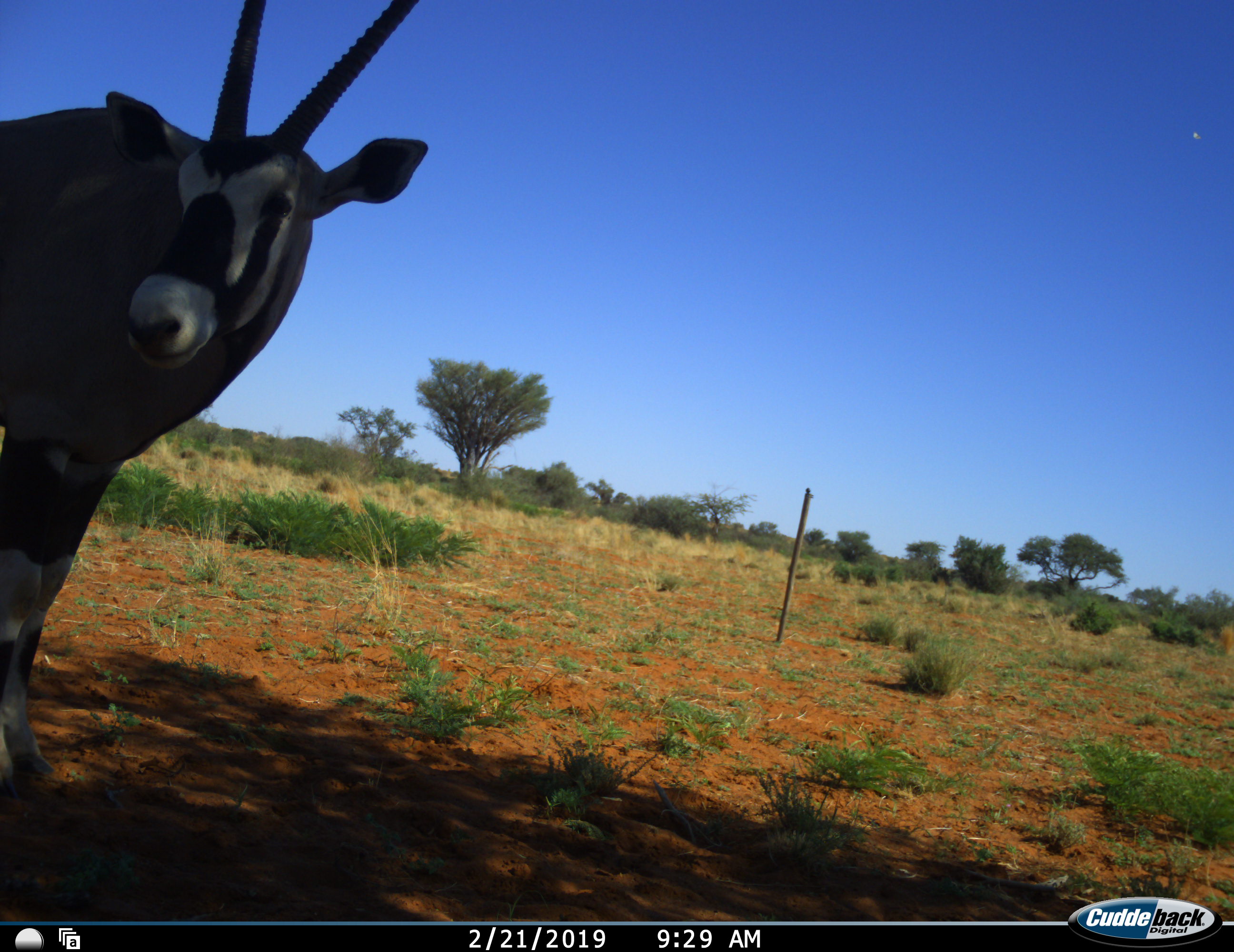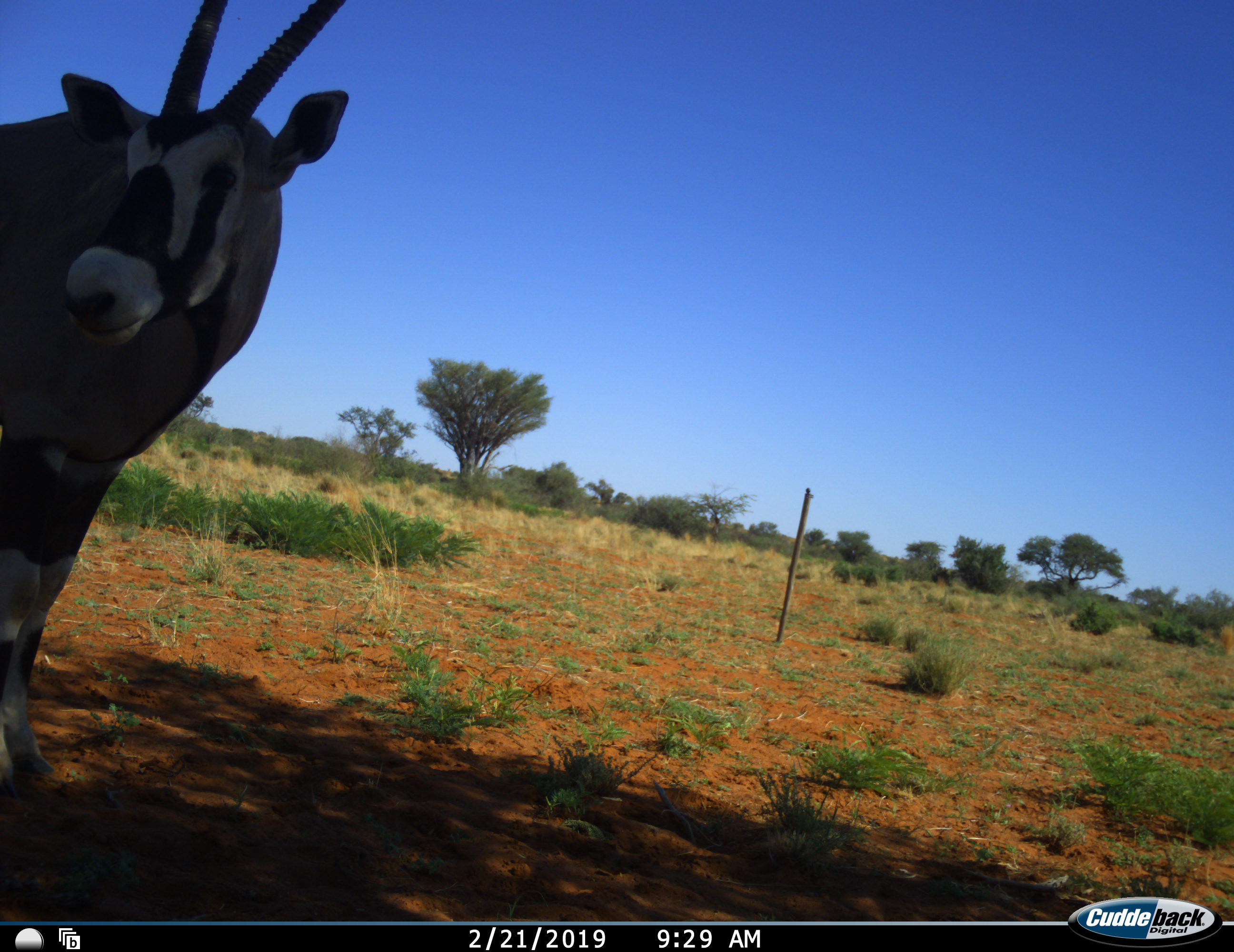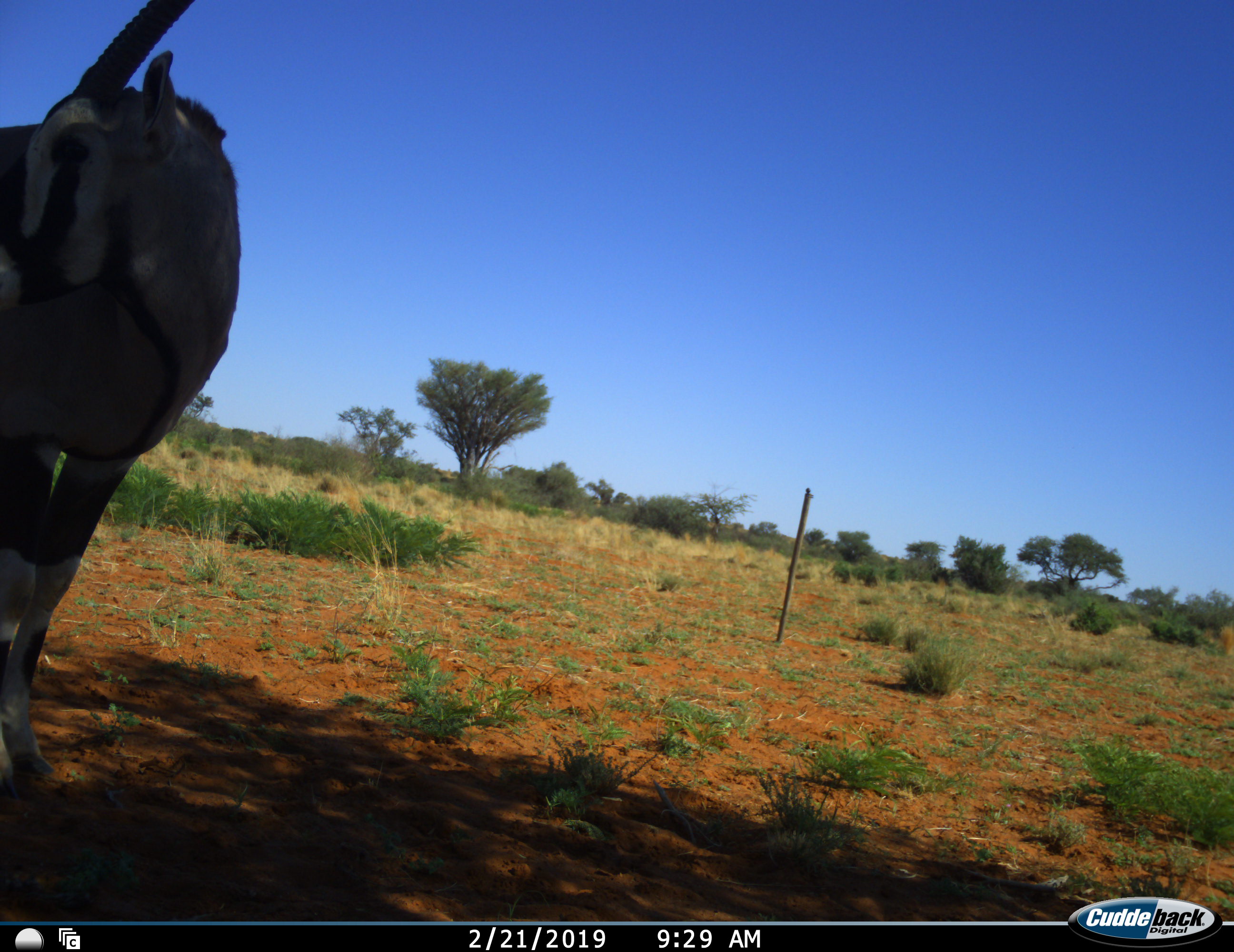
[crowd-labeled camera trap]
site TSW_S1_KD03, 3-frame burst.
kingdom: Animalia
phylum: Chordata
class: Mammalia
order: Artiodactyla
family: Bovidae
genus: Oryx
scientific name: Oryx gazella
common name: gemsbok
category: oryx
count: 1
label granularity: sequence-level